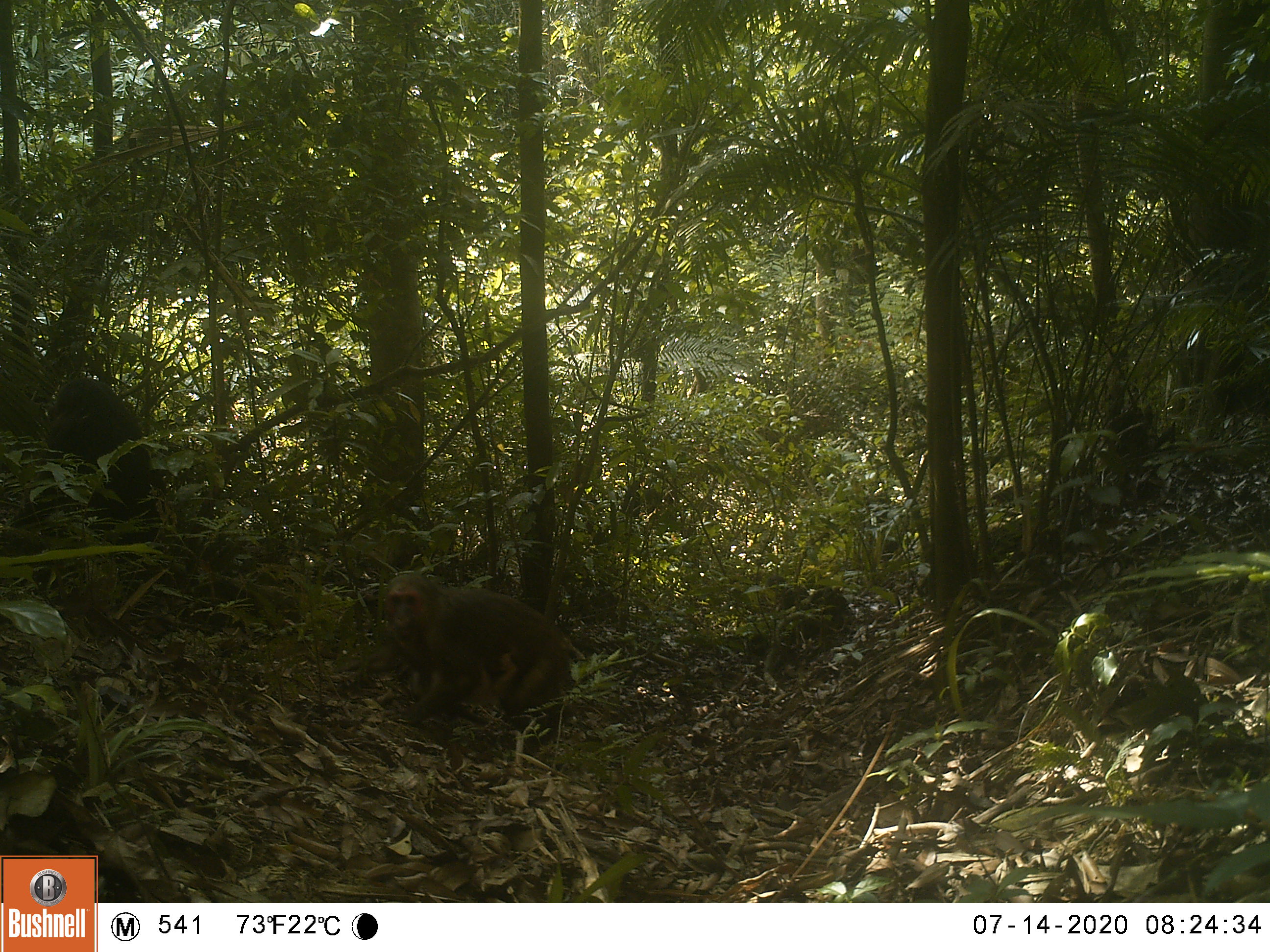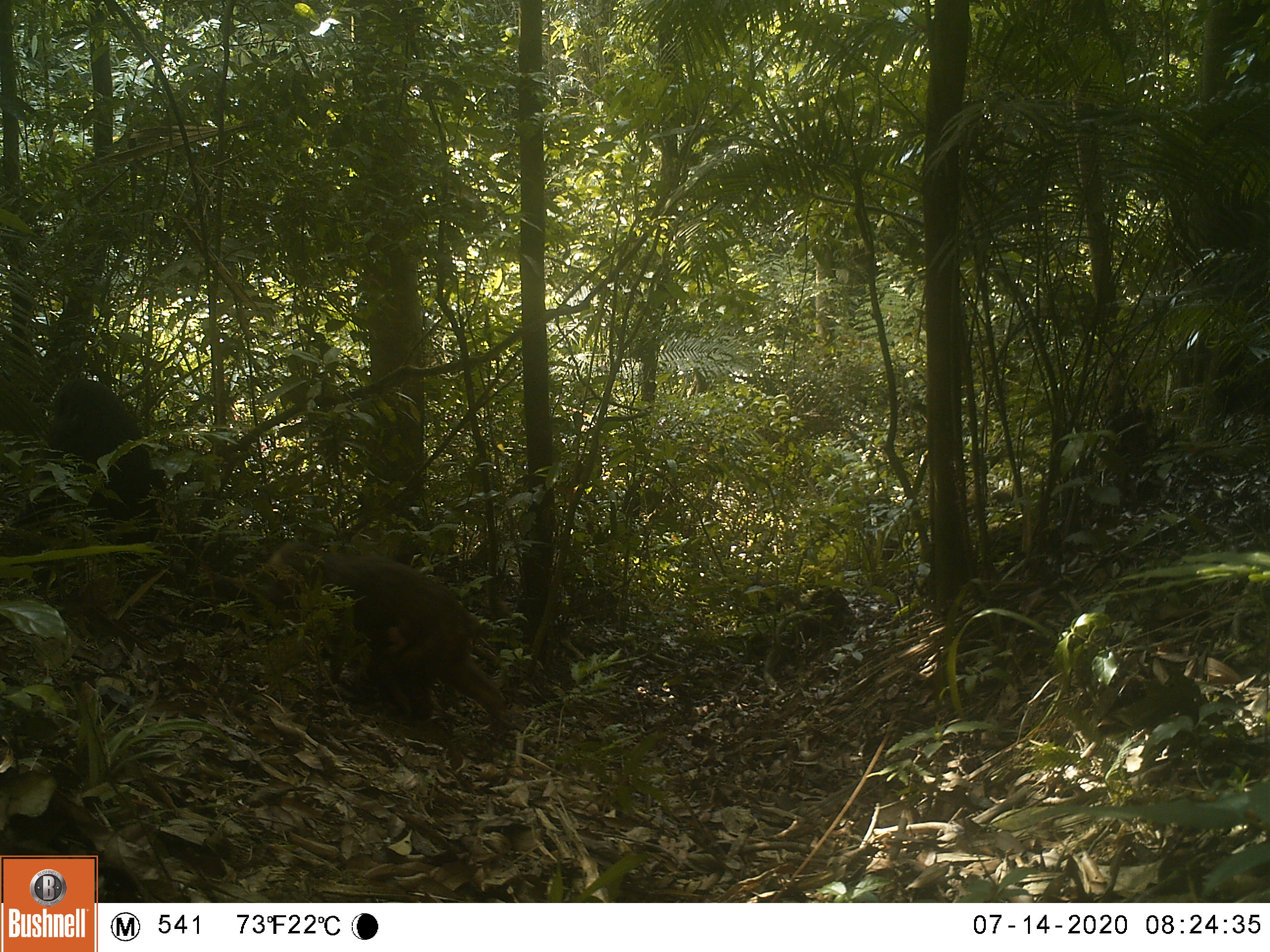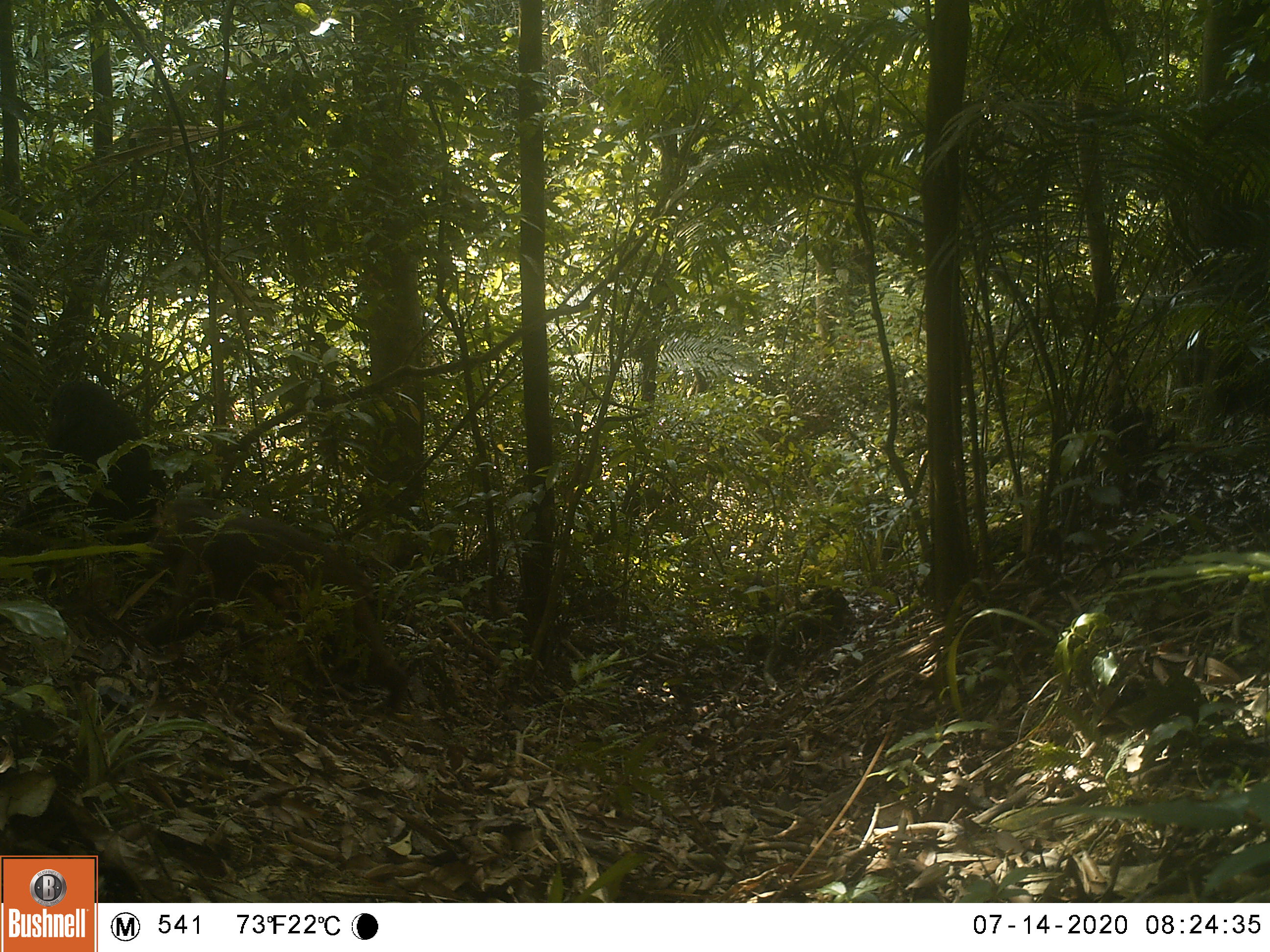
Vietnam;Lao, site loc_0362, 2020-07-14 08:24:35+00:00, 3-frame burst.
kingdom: Animalia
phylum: Chordata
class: Mammalia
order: Primates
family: Cercopithecidae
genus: Macaca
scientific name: Macaca arctoides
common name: stump-tailed macaque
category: stump tailed macaque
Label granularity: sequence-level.